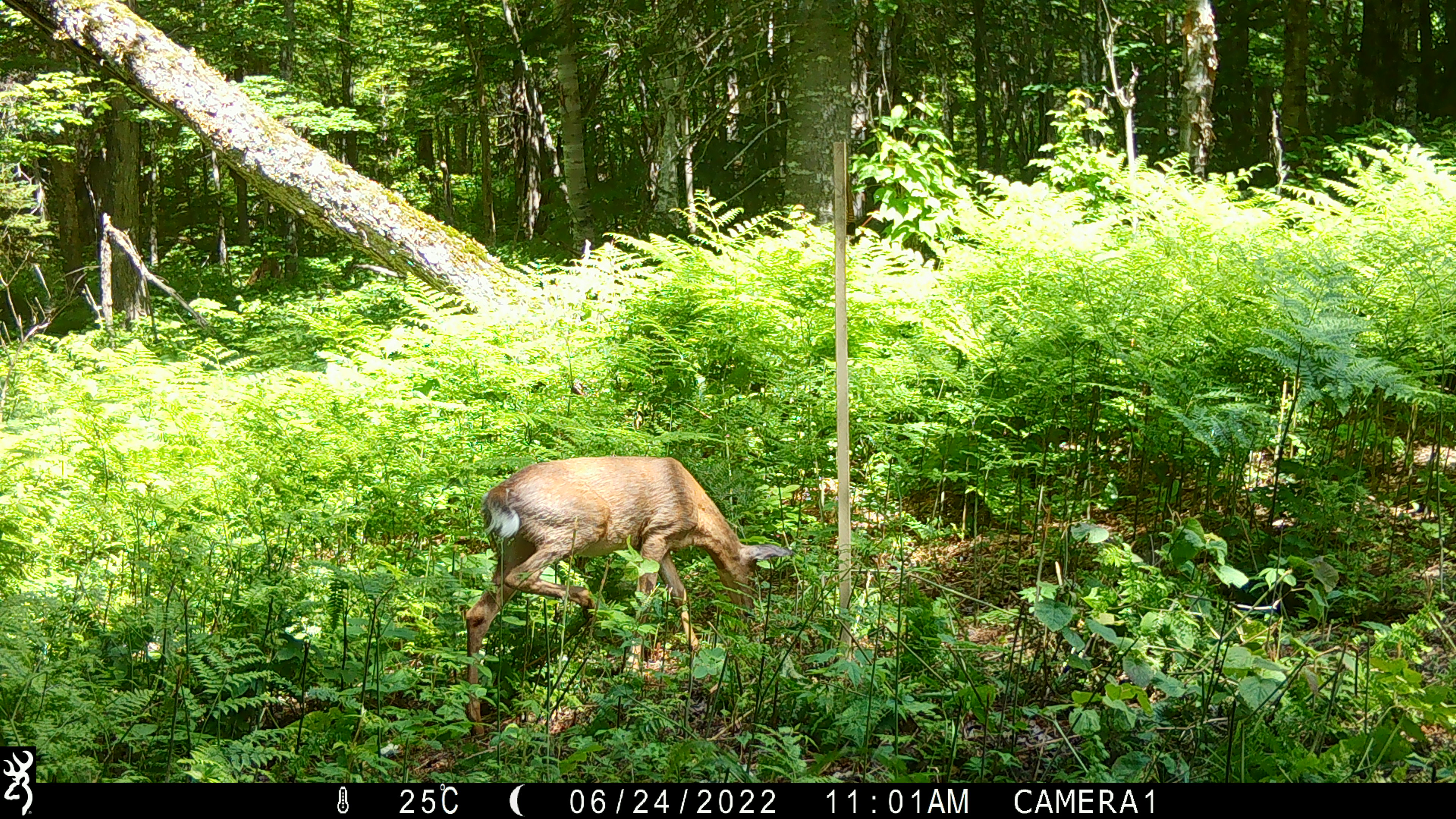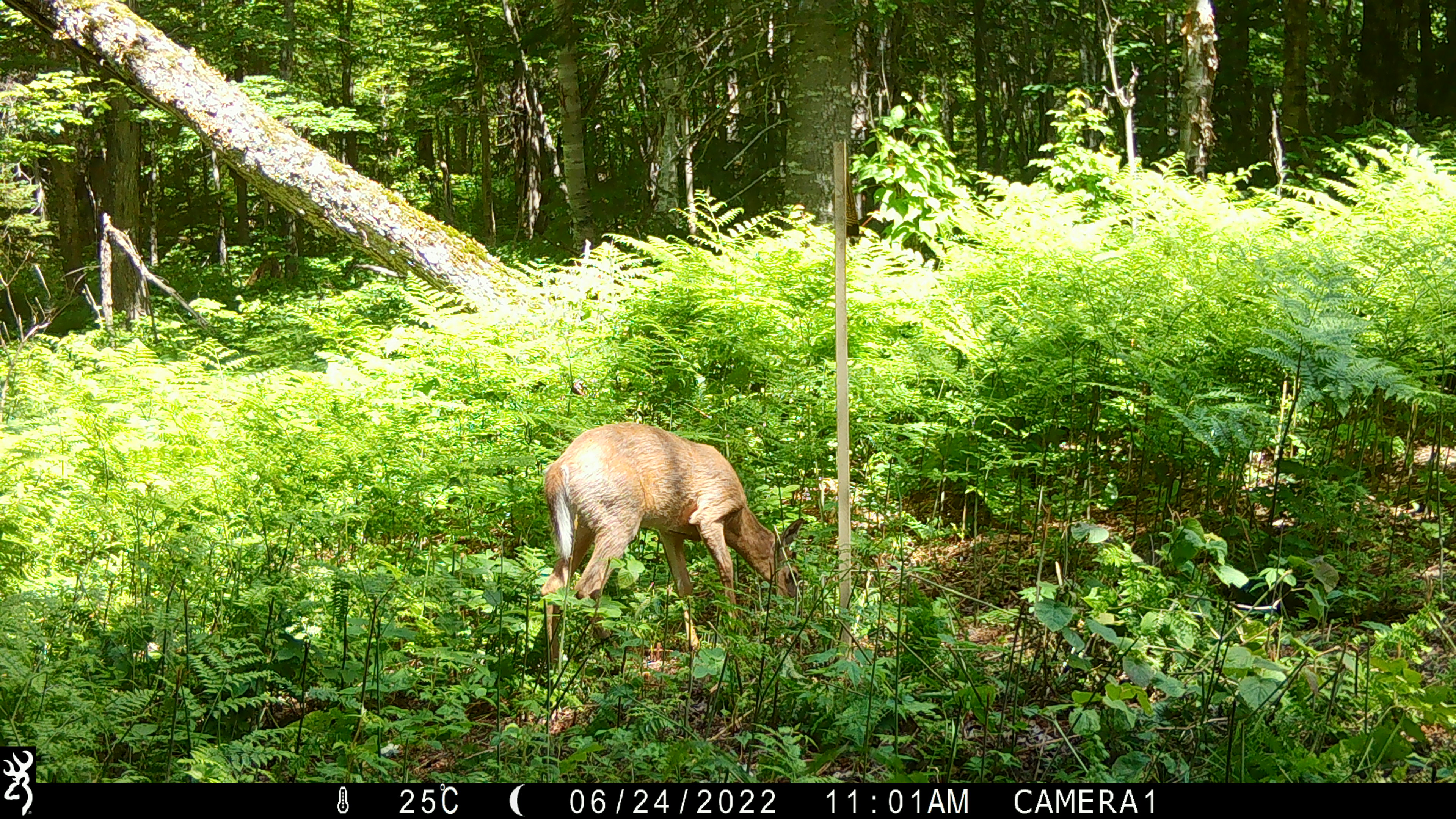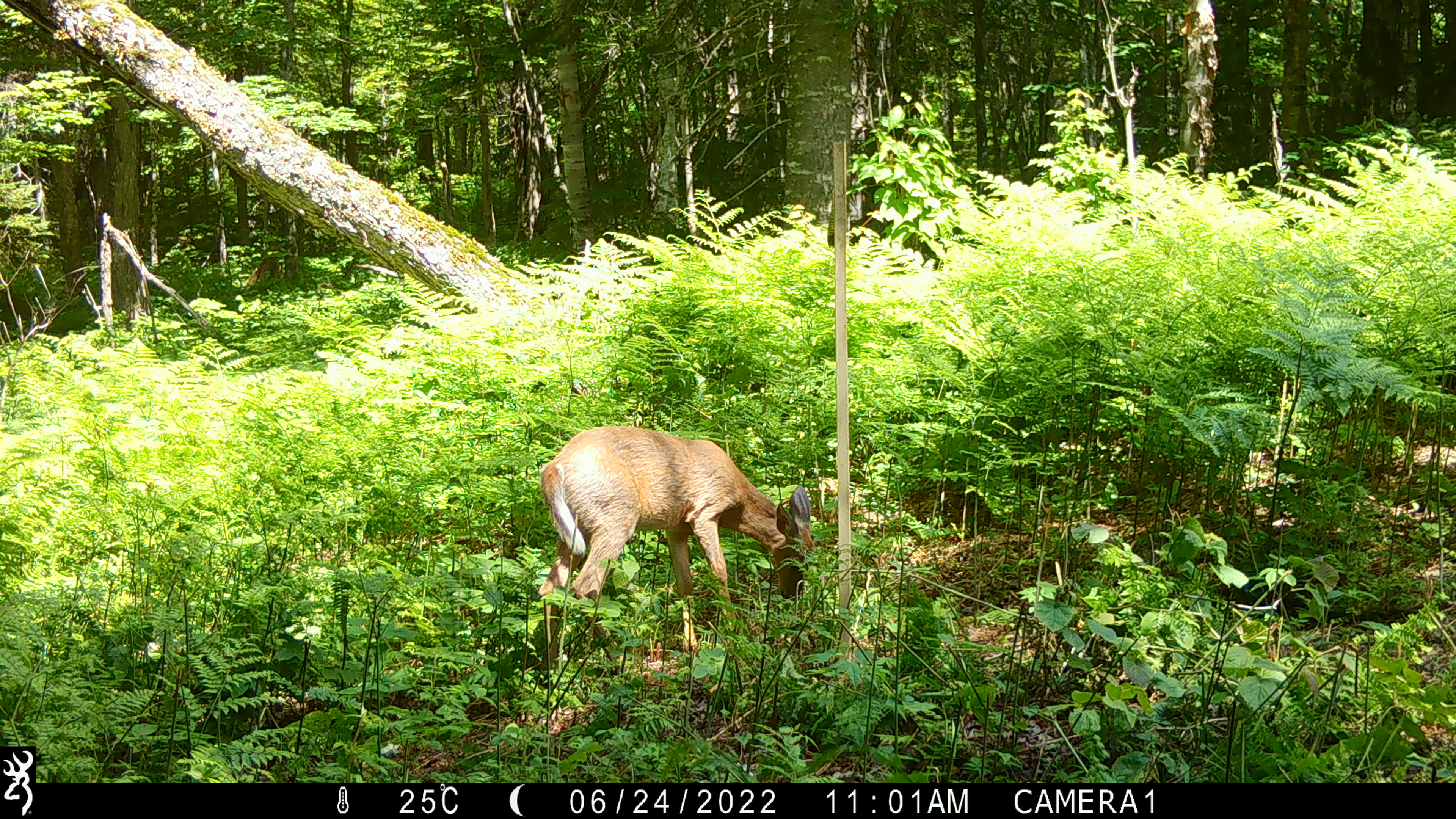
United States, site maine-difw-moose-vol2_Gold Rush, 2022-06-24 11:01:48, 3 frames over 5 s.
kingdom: Animalia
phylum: Chordata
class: Mammalia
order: Artiodactyla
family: Cervidae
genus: Odocoileus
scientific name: Odocoileus virginianus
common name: white-tailed deer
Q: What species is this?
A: White-tailed deer (Odocoileus virginianus).